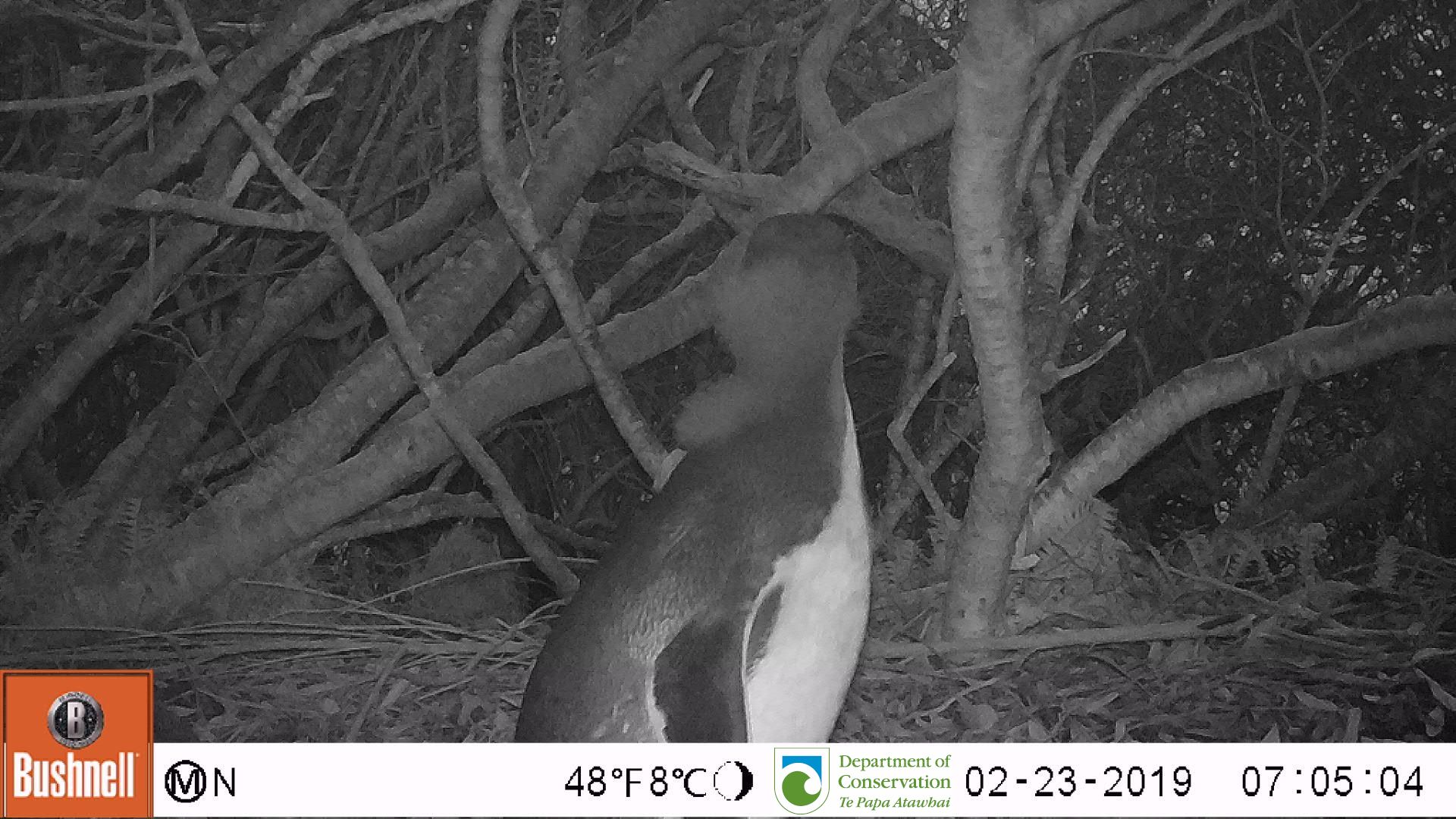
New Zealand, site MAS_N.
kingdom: Animalia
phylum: Chordata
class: Aves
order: Sphenisciformes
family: Spheniscidae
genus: Megadyptes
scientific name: Megadyptes antipodes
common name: yellow-eyed penguin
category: yellow eyed penguin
Yellow eyed penguin (yellow-eyed penguin) (Megadyptes antipodes).